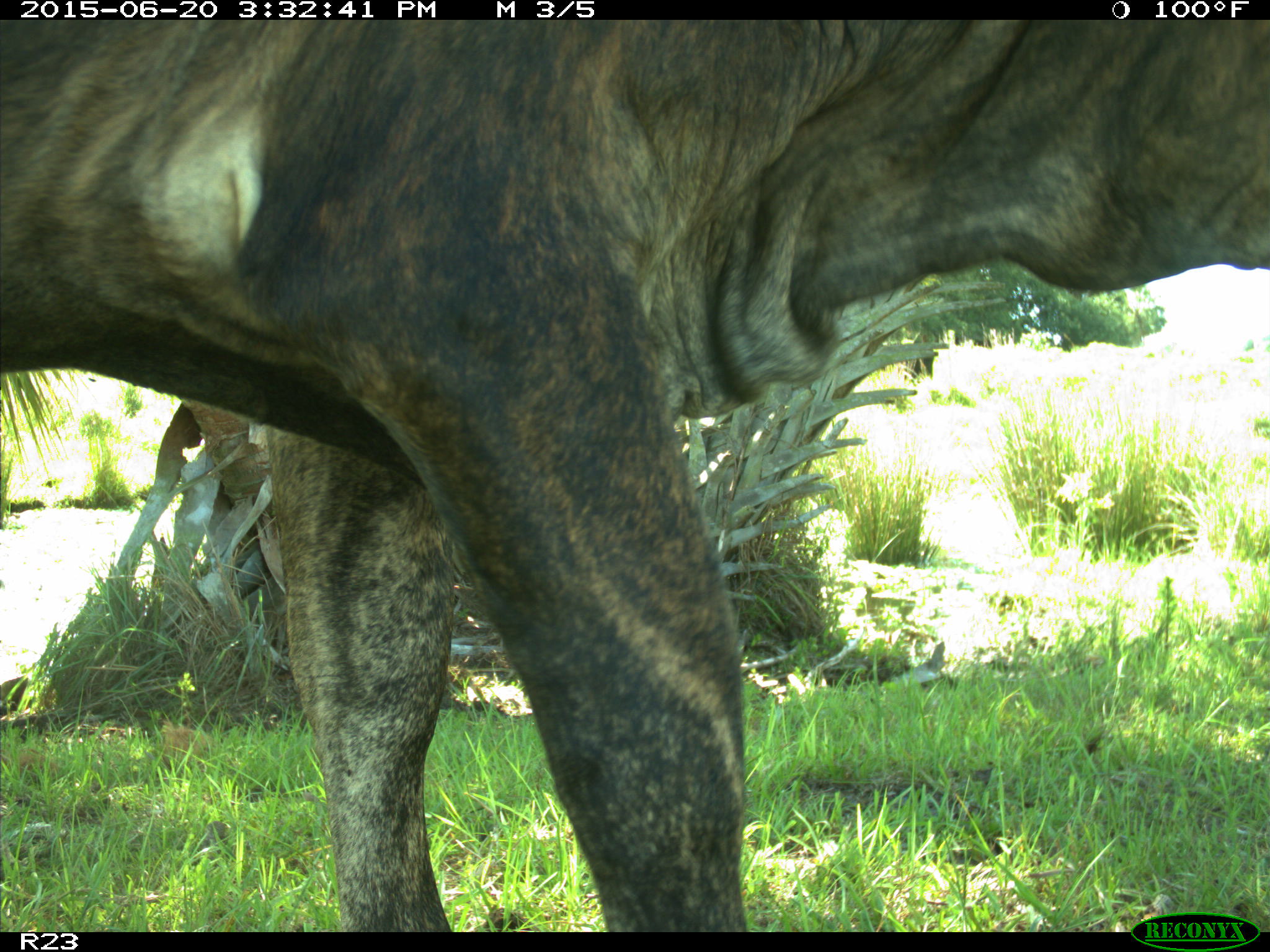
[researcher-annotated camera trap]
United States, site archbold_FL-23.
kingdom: Animalia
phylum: Chordata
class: Mammalia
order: Artiodactyla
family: Bovidae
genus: Bos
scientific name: Bos taurus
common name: domestic cow